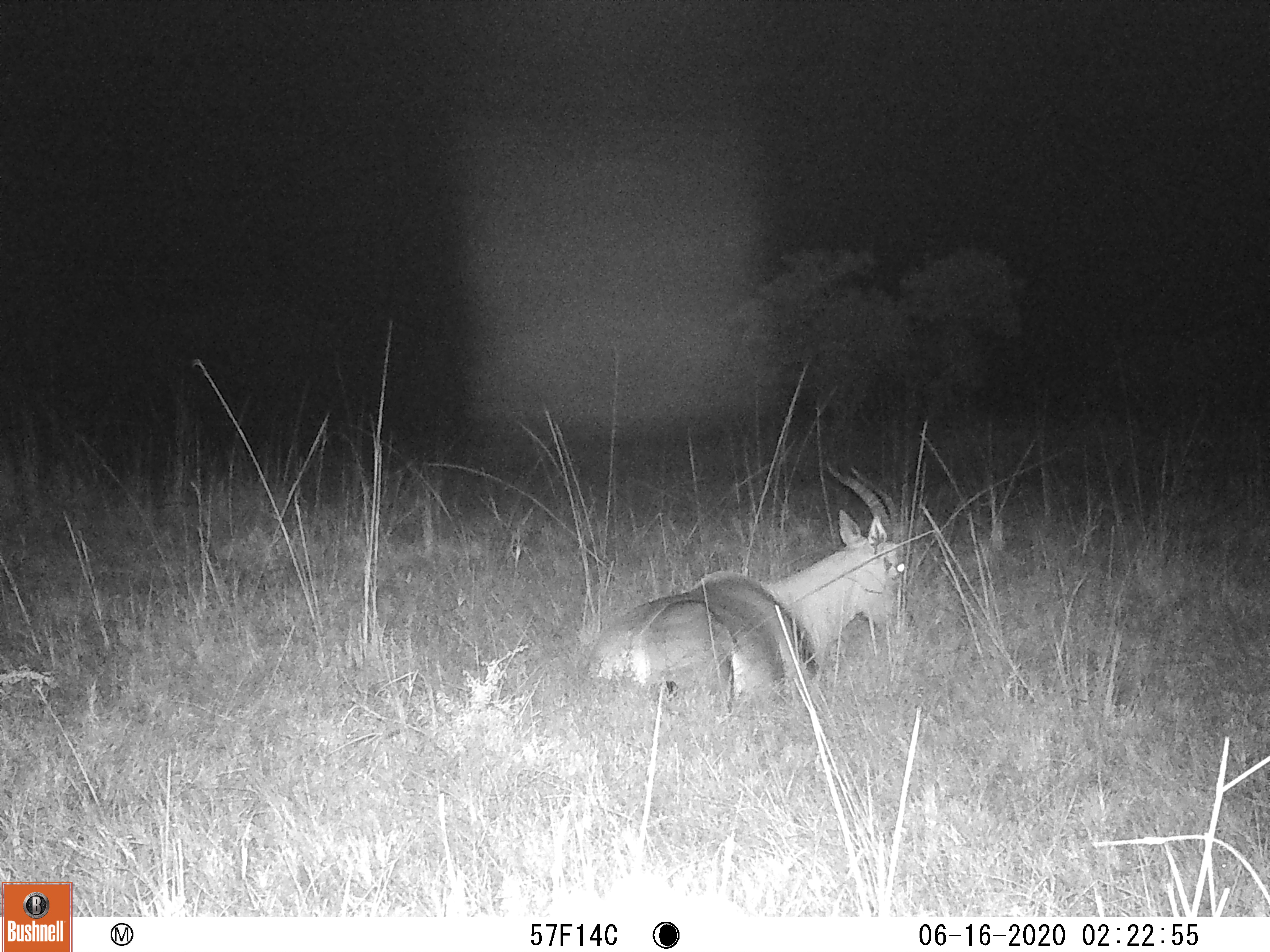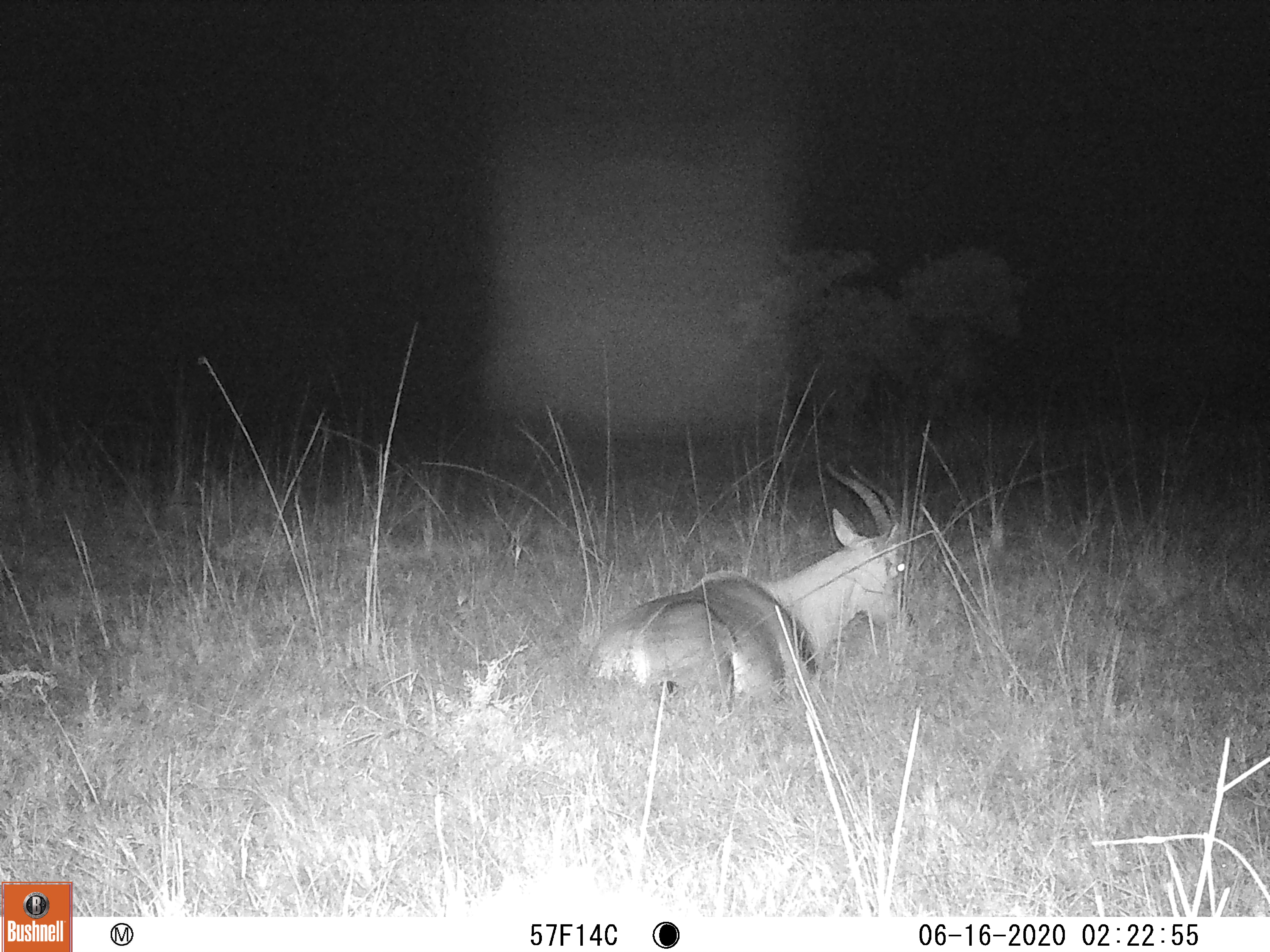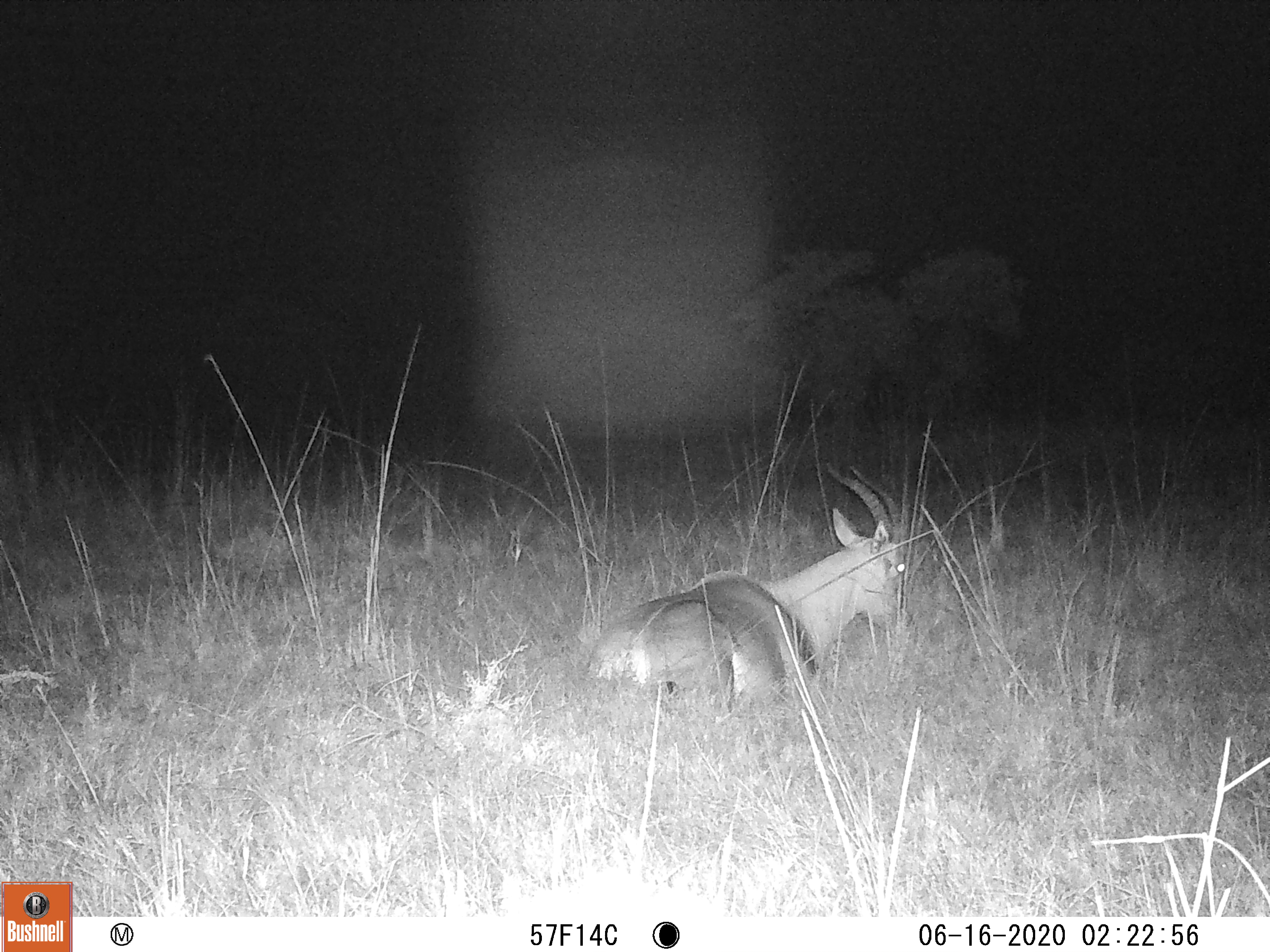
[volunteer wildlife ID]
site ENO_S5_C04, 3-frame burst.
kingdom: Animalia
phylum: Chordata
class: Mammalia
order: Artiodactyla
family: Bovidae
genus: Damaliscus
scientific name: Damaliscus lunatus jimela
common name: topi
Topi (Damaliscus lunatus jimela), count 1. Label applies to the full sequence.